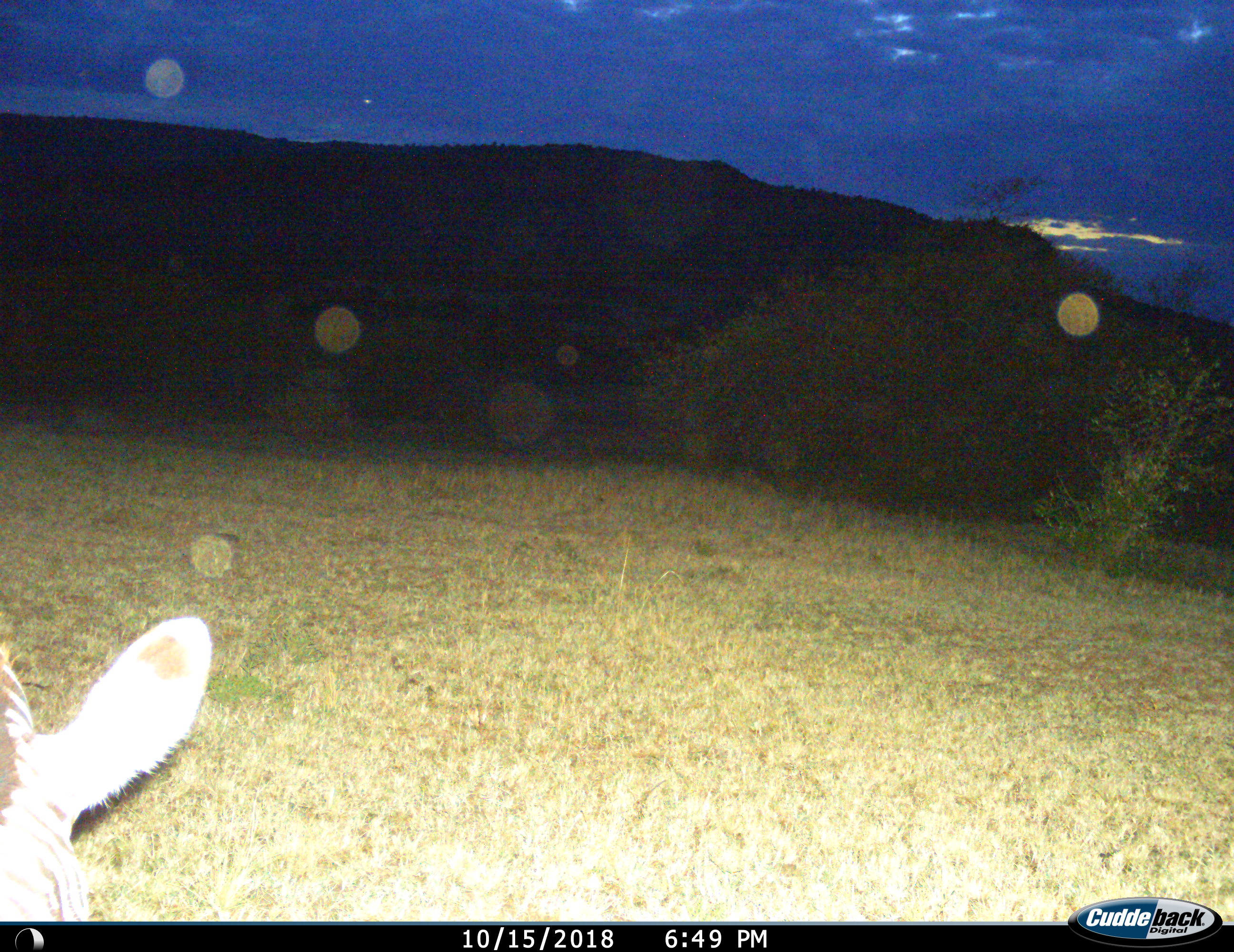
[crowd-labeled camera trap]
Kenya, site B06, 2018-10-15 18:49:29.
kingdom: Animalia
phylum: Chordata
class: Mammalia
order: Perissodactyla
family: Equidae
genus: Equus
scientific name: Equus quagga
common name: plains zebra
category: zebra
Zebra (plains zebra) (Equus quagga), count 1. Behavior (volunteer vote fractions): standing 40%, resting 0%, moving 30%, interacting 10%. Young present (vote fraction): 0%. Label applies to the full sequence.